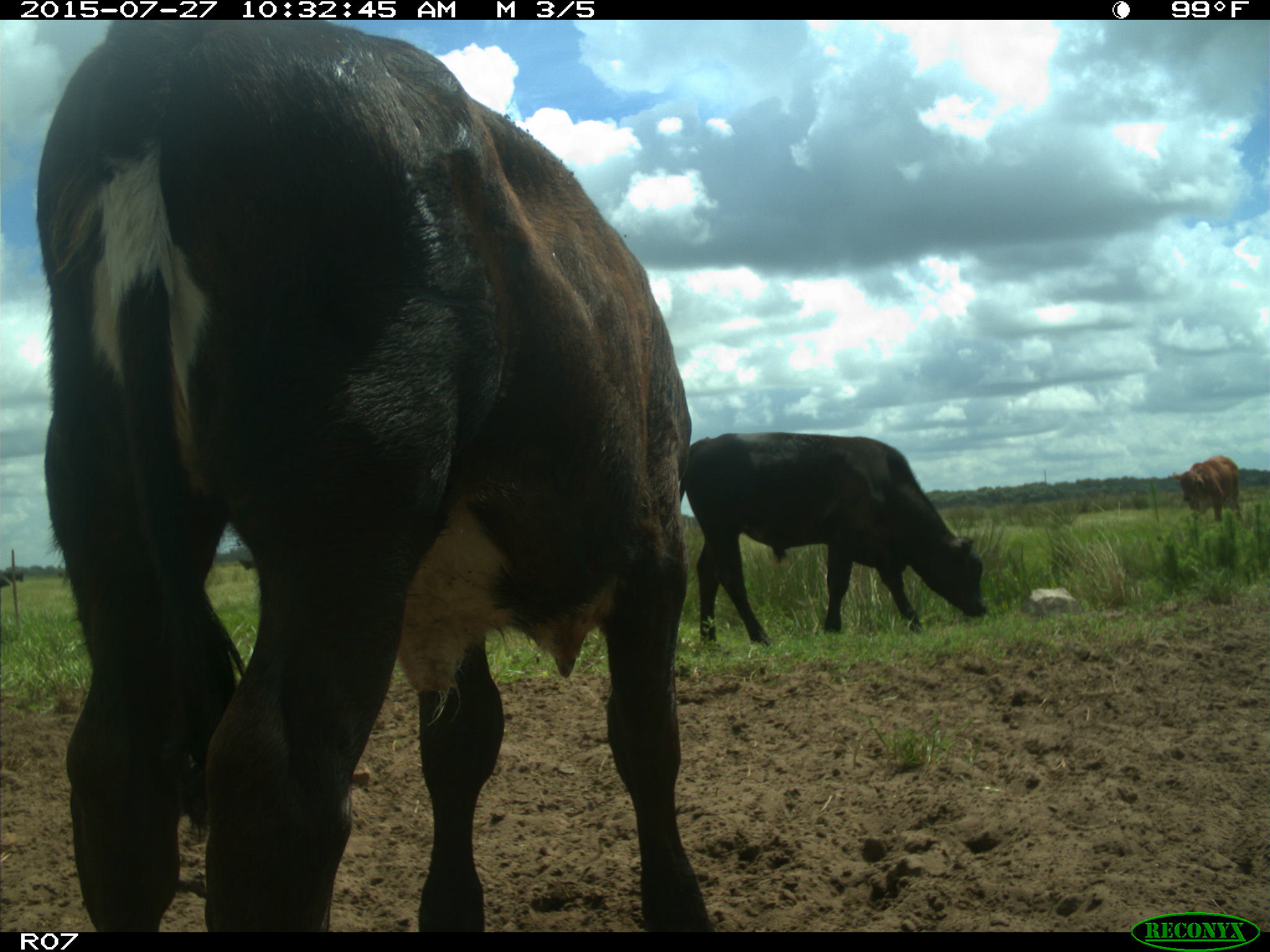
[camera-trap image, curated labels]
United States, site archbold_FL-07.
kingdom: Animalia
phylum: Chordata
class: Mammalia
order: Artiodactyla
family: Bovidae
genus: Bos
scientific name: Bos taurus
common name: domestic cow